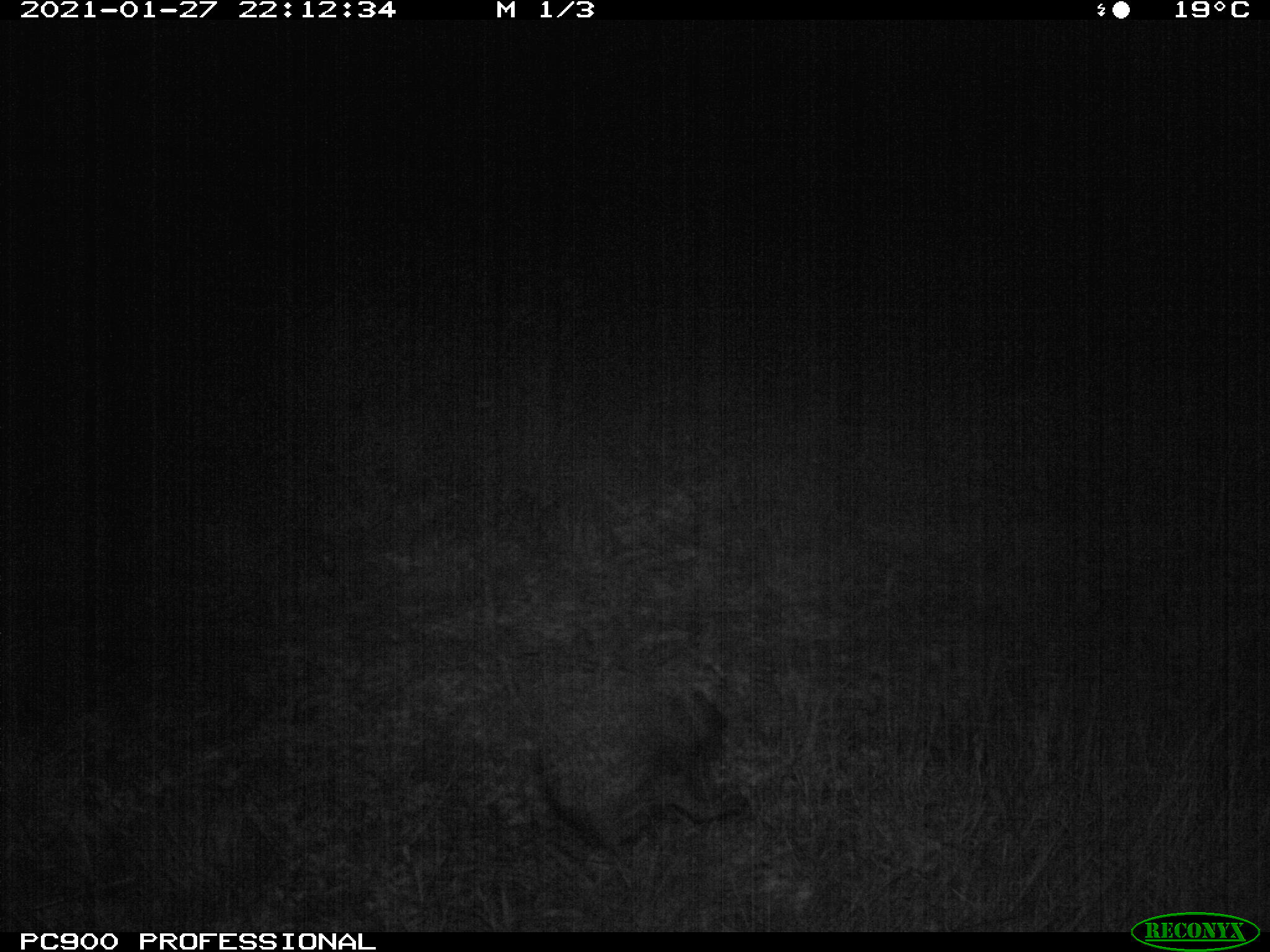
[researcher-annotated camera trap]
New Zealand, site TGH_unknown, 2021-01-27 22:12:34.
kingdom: Animalia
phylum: Chordata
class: Mammalia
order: Eulipotyphla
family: Erinaceidae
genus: Erinaceus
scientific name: Erinaceus europaeus europaeus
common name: european hedgehog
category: hedgehog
Hedgehog (european hedgehog) (Erinaceus europaeus europaeus).